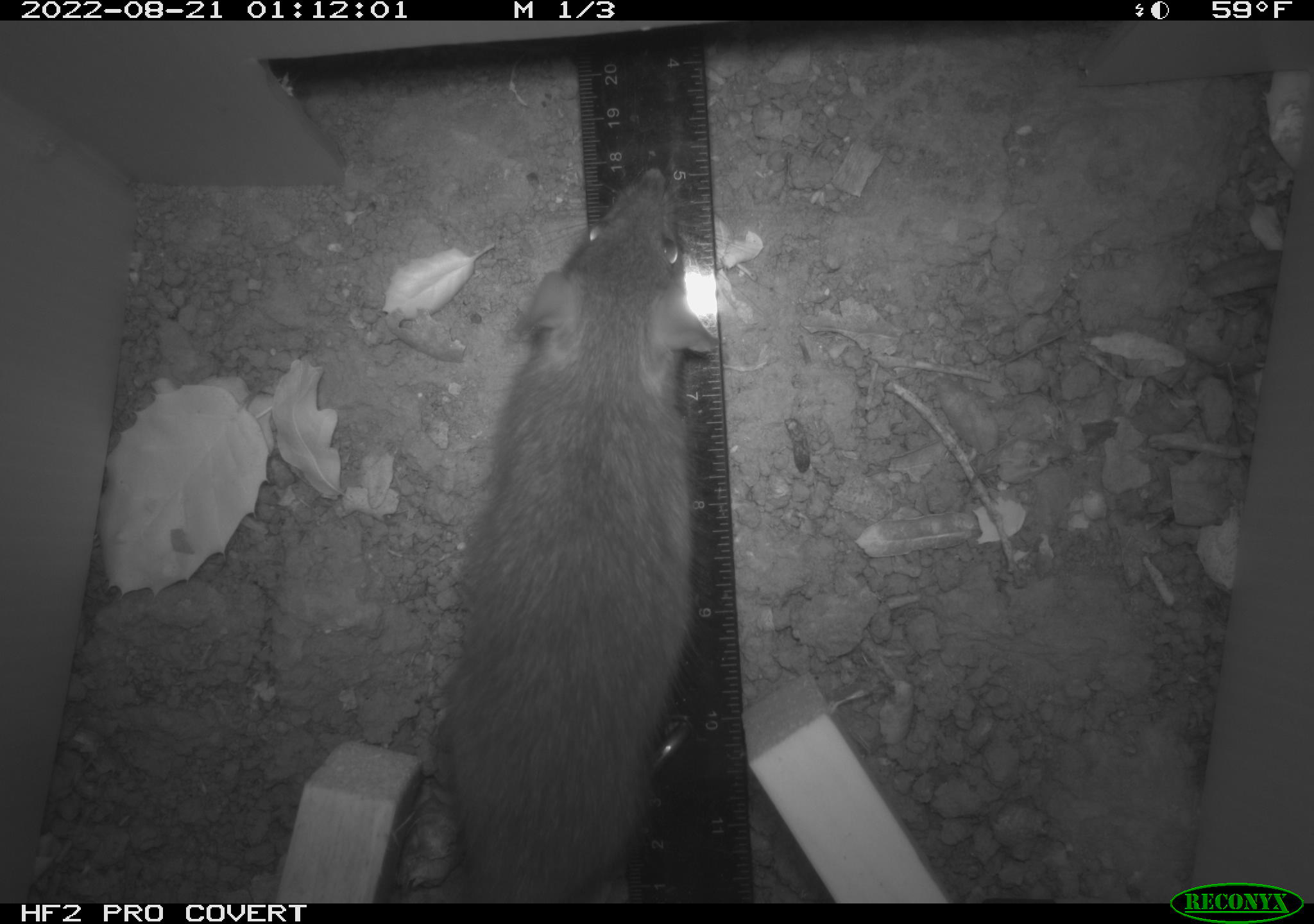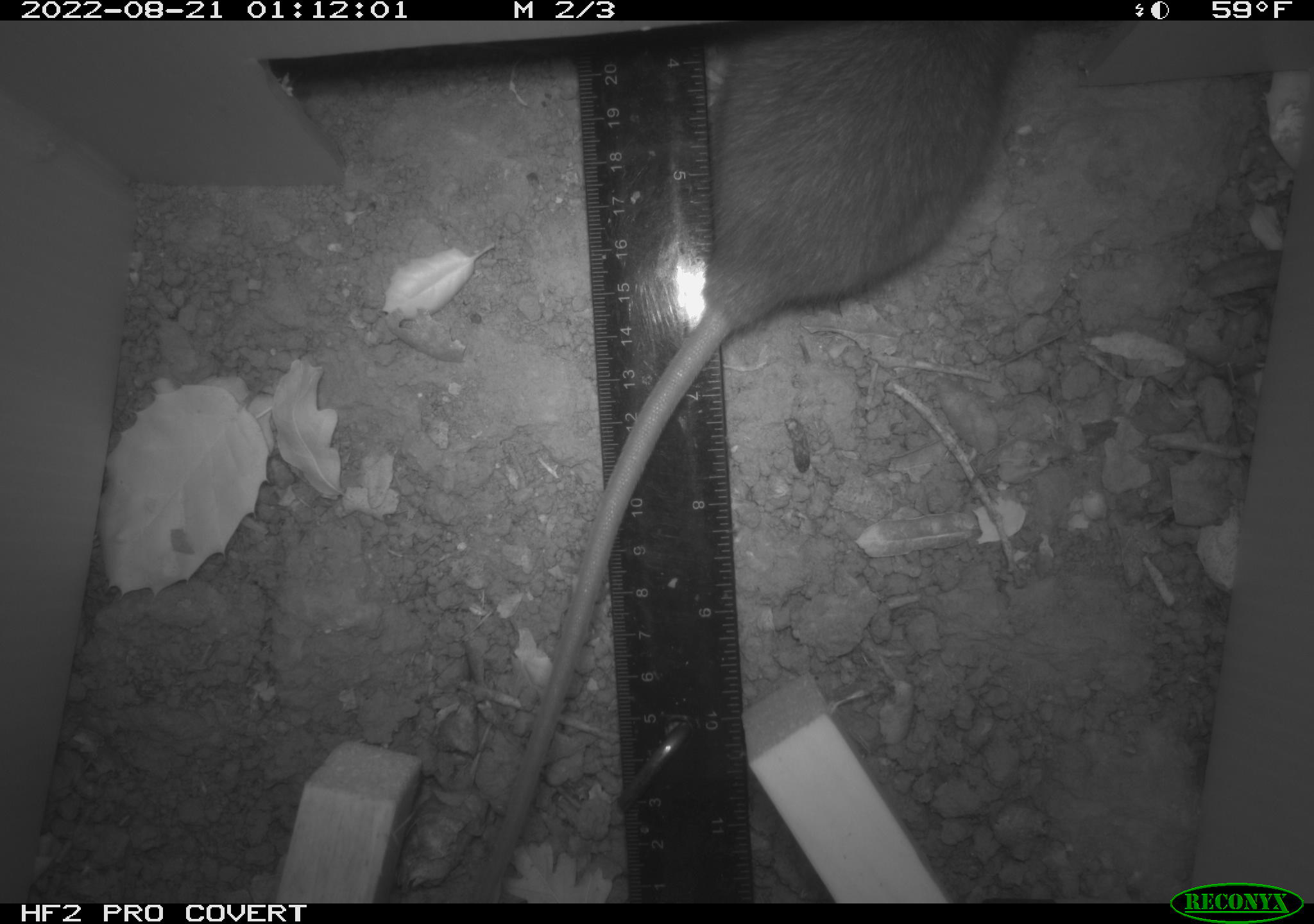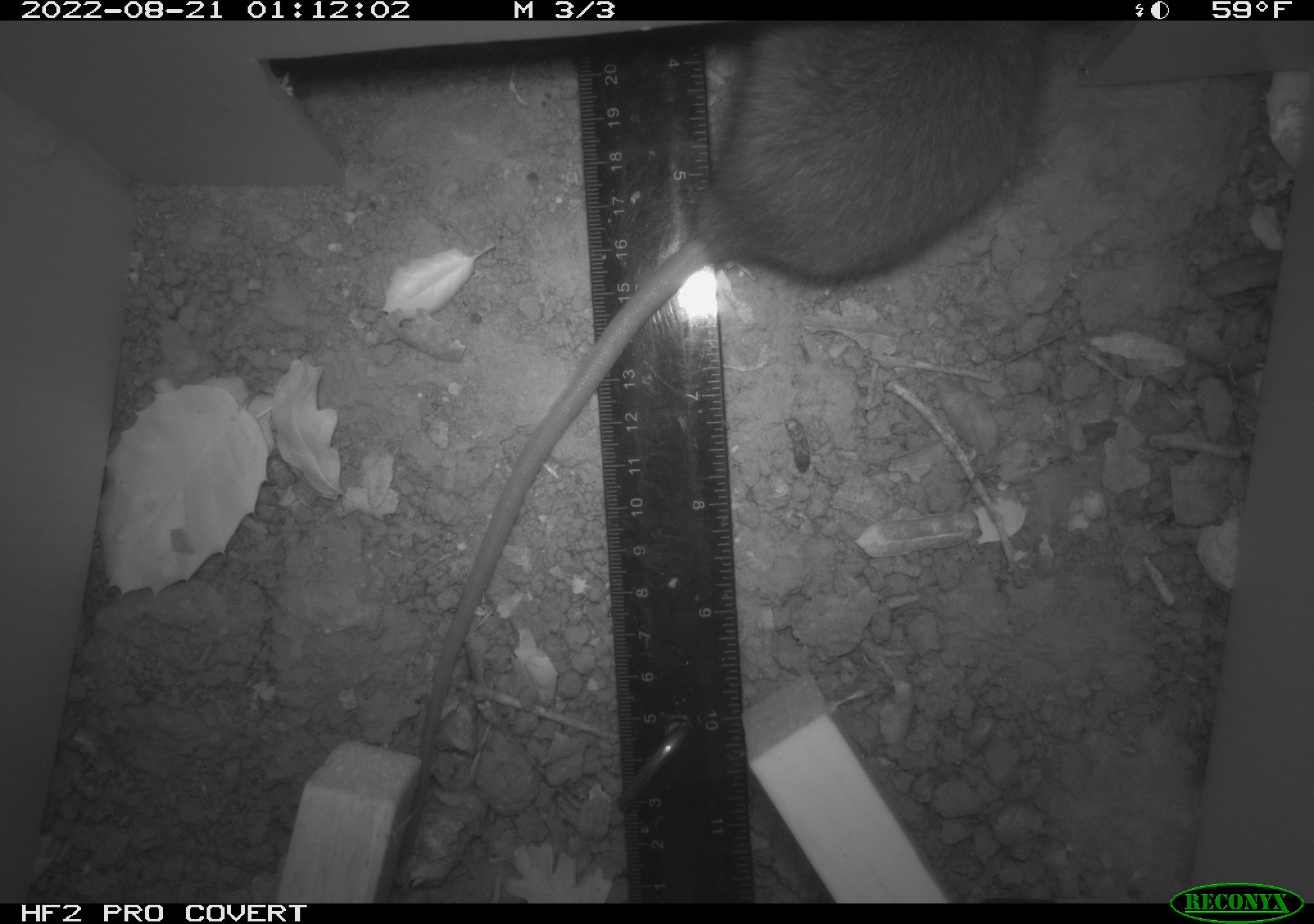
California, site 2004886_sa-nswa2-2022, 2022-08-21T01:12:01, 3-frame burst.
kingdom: Animalia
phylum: Chordata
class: Mammalia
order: Rodentia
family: Muridae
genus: Rattus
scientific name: Rattus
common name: rat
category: rattus species